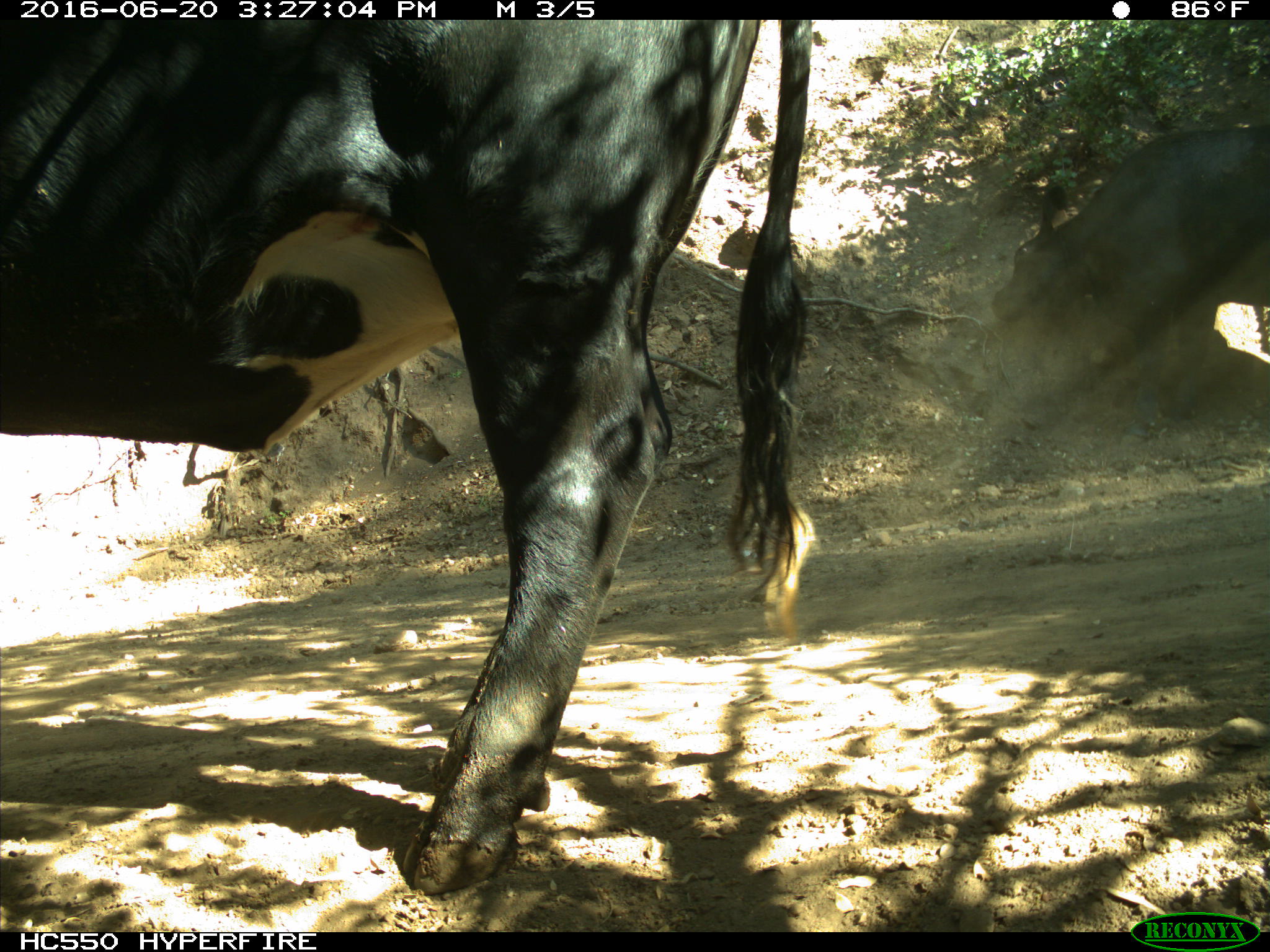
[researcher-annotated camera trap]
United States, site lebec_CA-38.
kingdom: Animalia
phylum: Chordata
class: Mammalia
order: Artiodactyla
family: Bovidae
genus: Bos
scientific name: Bos taurus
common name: domestic cow